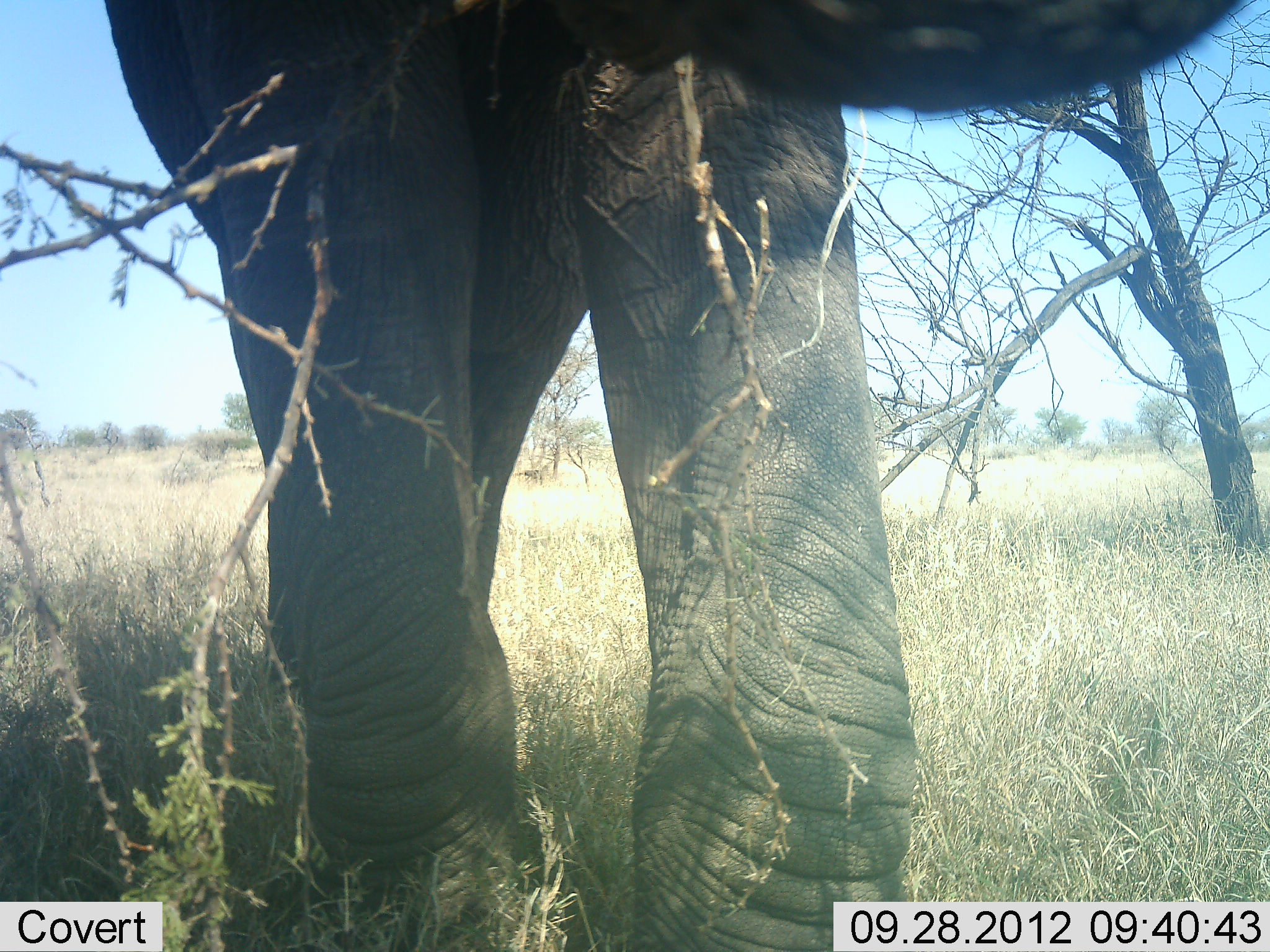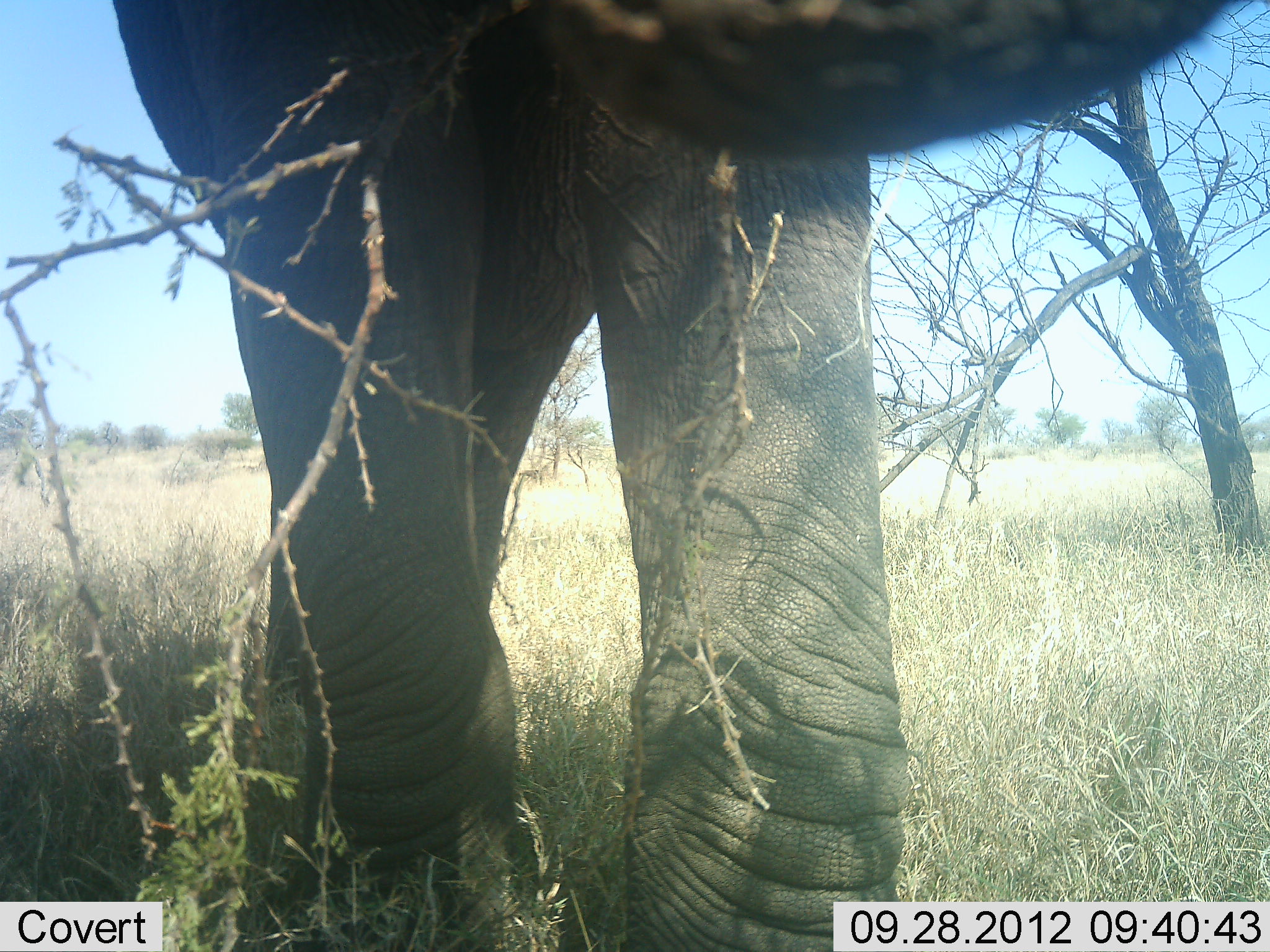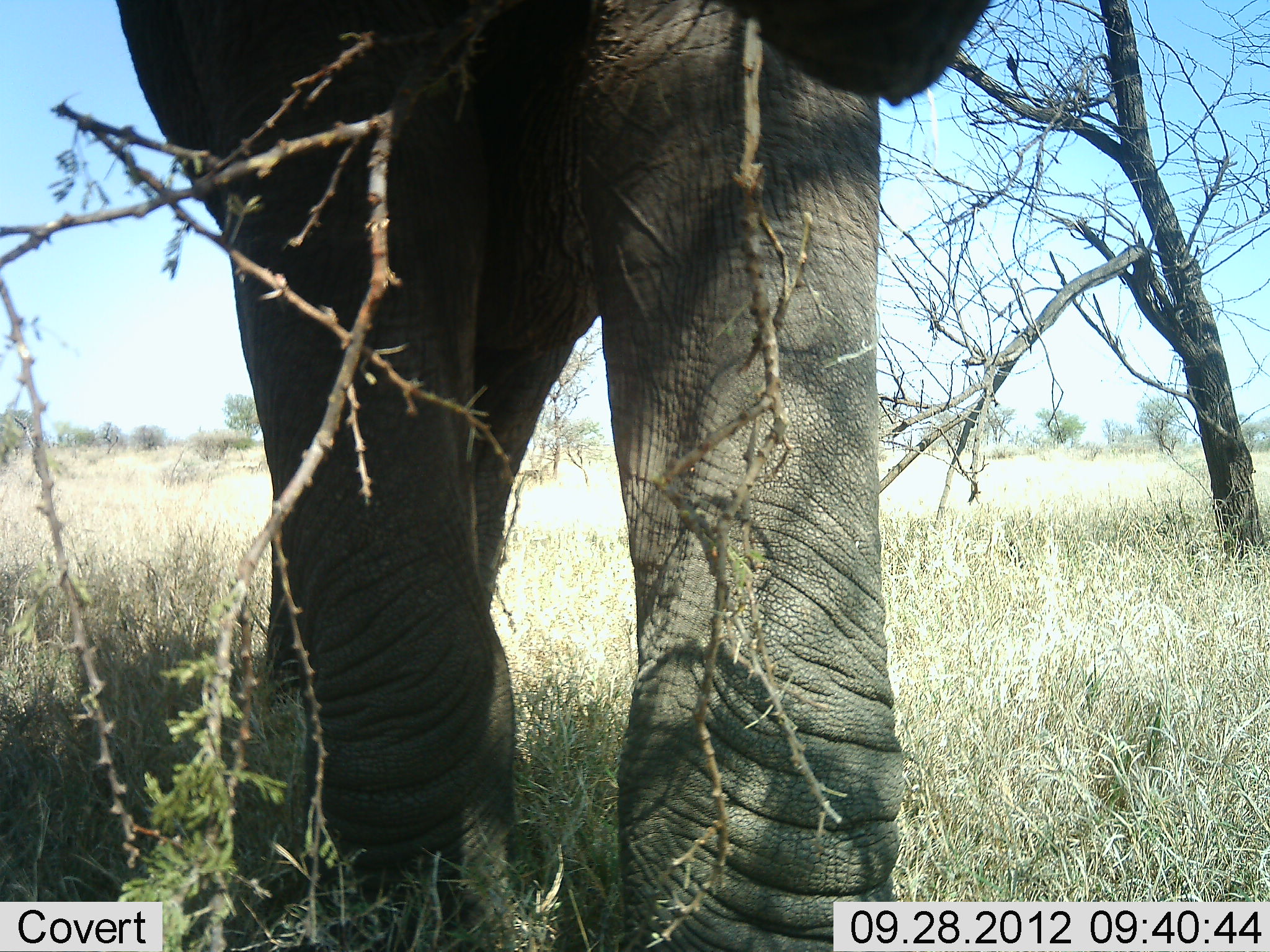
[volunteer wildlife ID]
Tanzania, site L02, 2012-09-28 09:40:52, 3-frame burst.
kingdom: Animalia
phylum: Chordata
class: Mammalia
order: Proboscidea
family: Elephantidae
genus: Loxodonta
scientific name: Loxodonta africana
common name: african bush elephant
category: elephant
Elephant (african bush elephant) (Loxodonta africana), count 1. Behavior (volunteer vote fractions): standing 90%, resting 0%, moving 0%, interacting 10%. Young present (vote fraction): 0%. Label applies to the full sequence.